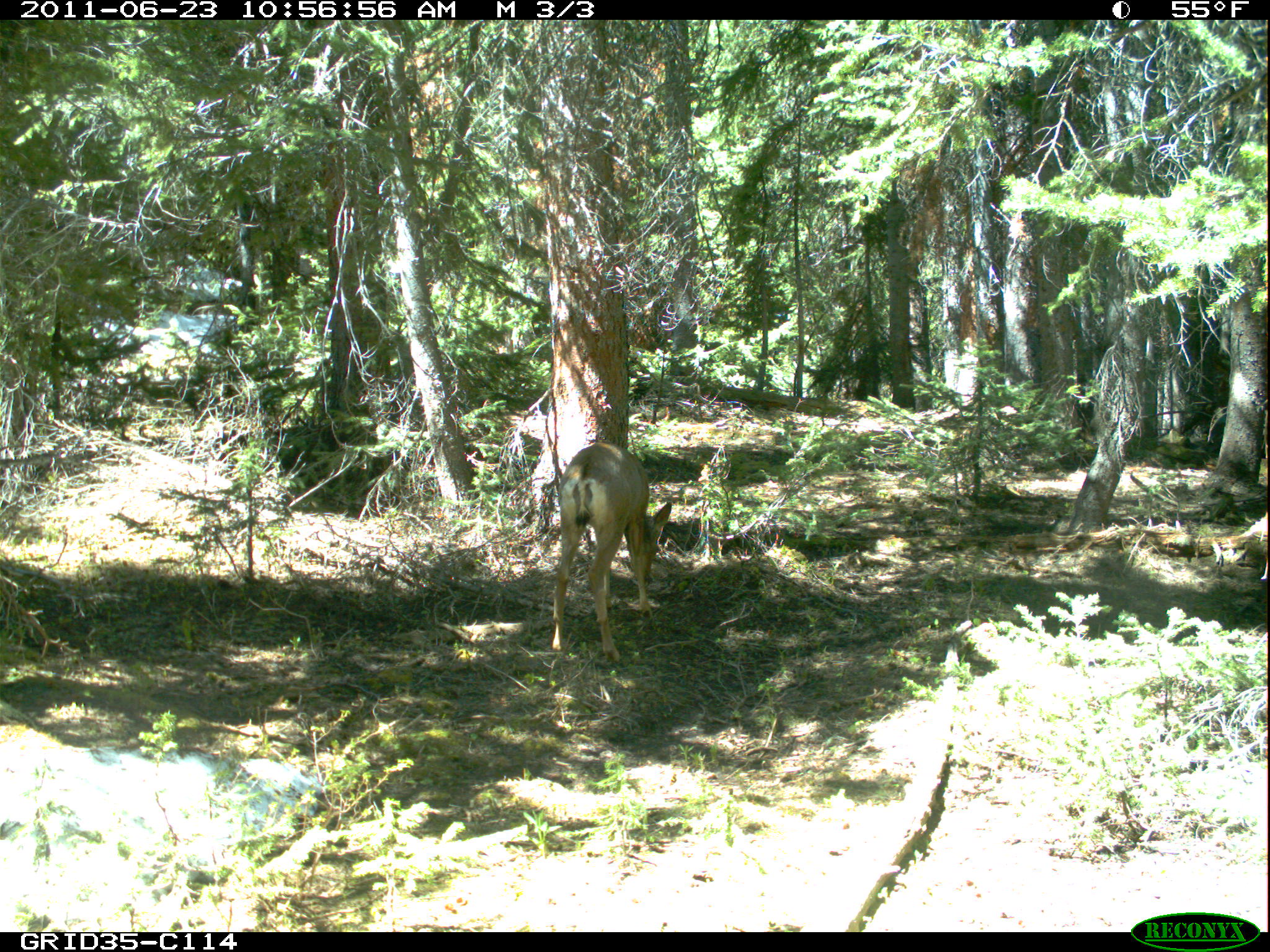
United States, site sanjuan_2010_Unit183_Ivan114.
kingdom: Animalia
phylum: Chordata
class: Mammalia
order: Artiodactyla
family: Cervidae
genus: Odocoileus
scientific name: Odocoileus hemionus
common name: mule deer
Odocoileus hemionus (mule deer).